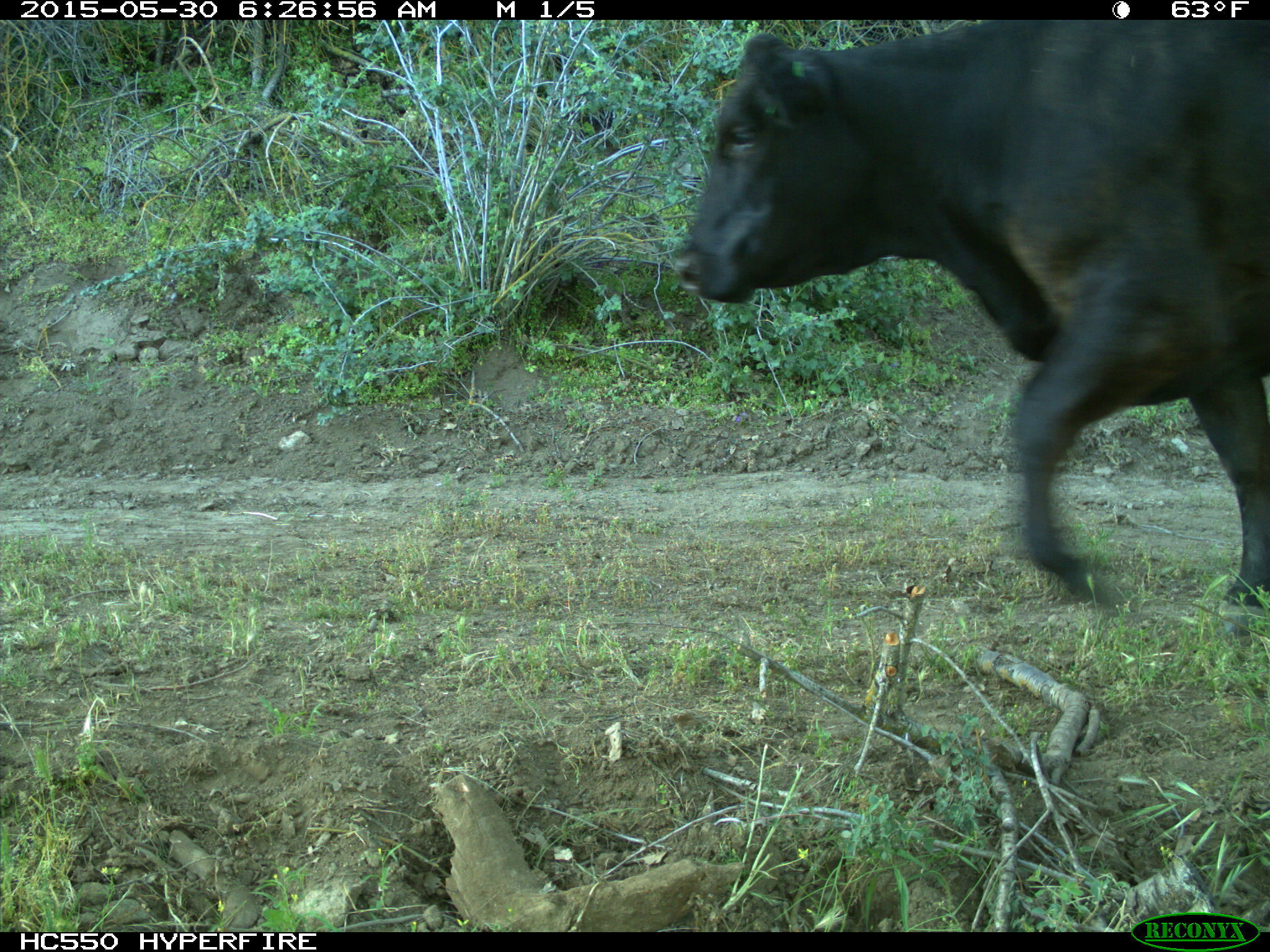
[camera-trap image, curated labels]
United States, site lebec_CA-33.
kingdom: Animalia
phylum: Chordata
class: Mammalia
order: Artiodactyla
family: Bovidae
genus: Bos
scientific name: Bos taurus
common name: domestic cow